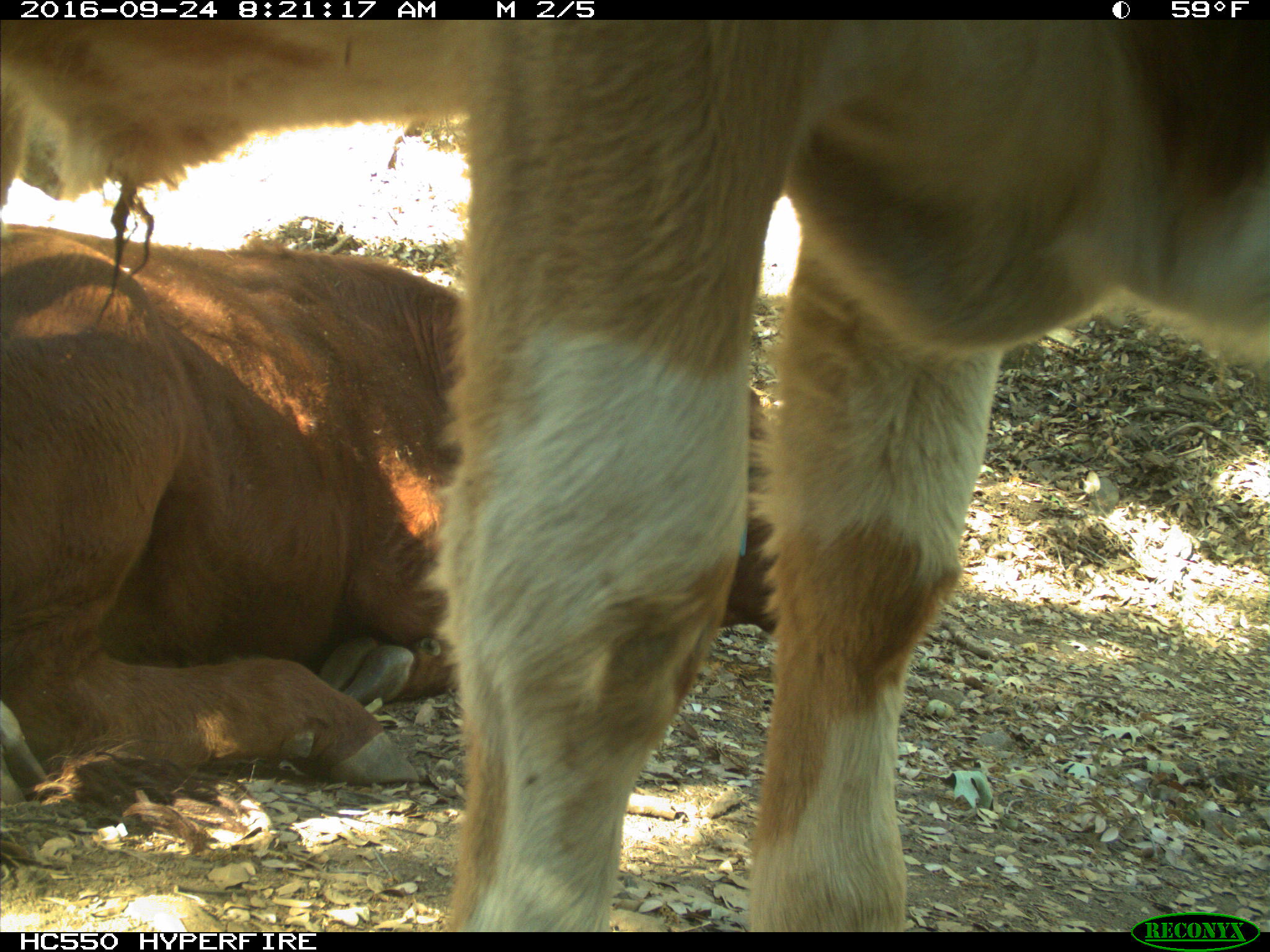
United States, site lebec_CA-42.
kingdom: Animalia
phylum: Chordata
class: Mammalia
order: Artiodactyla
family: Bovidae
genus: Bos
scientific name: Bos taurus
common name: domestic cow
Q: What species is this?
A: Bos taurus (domestic cow).